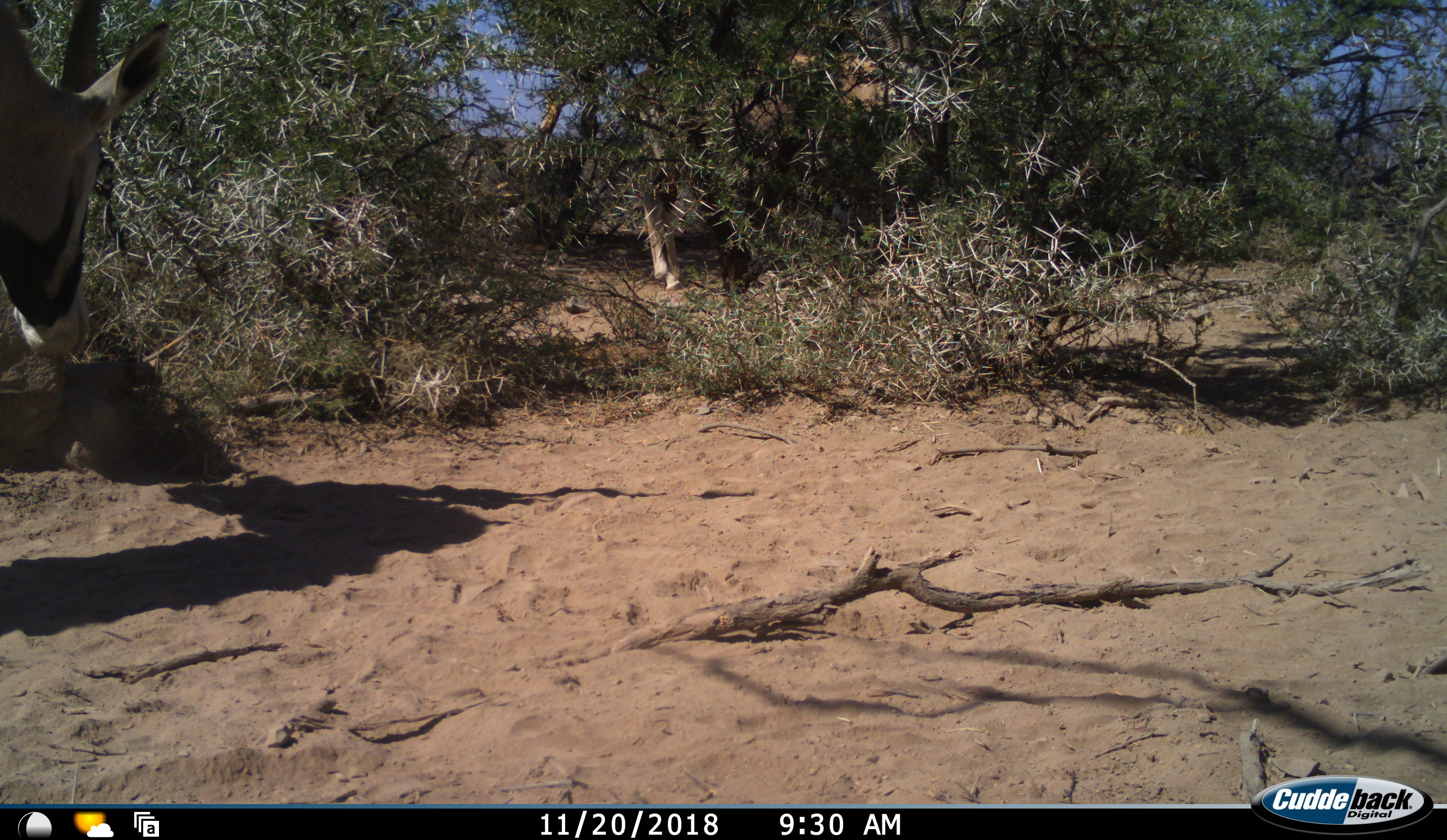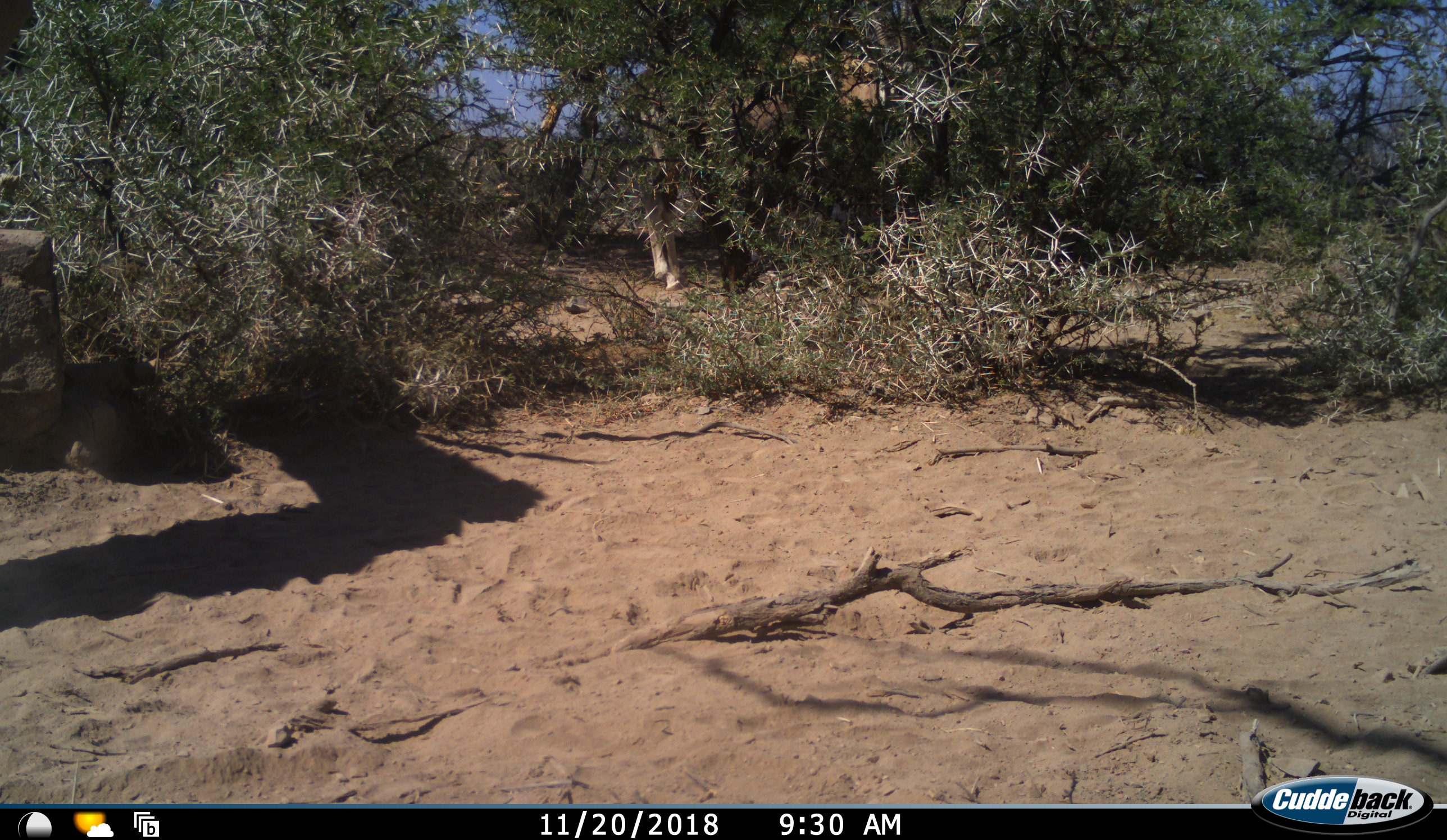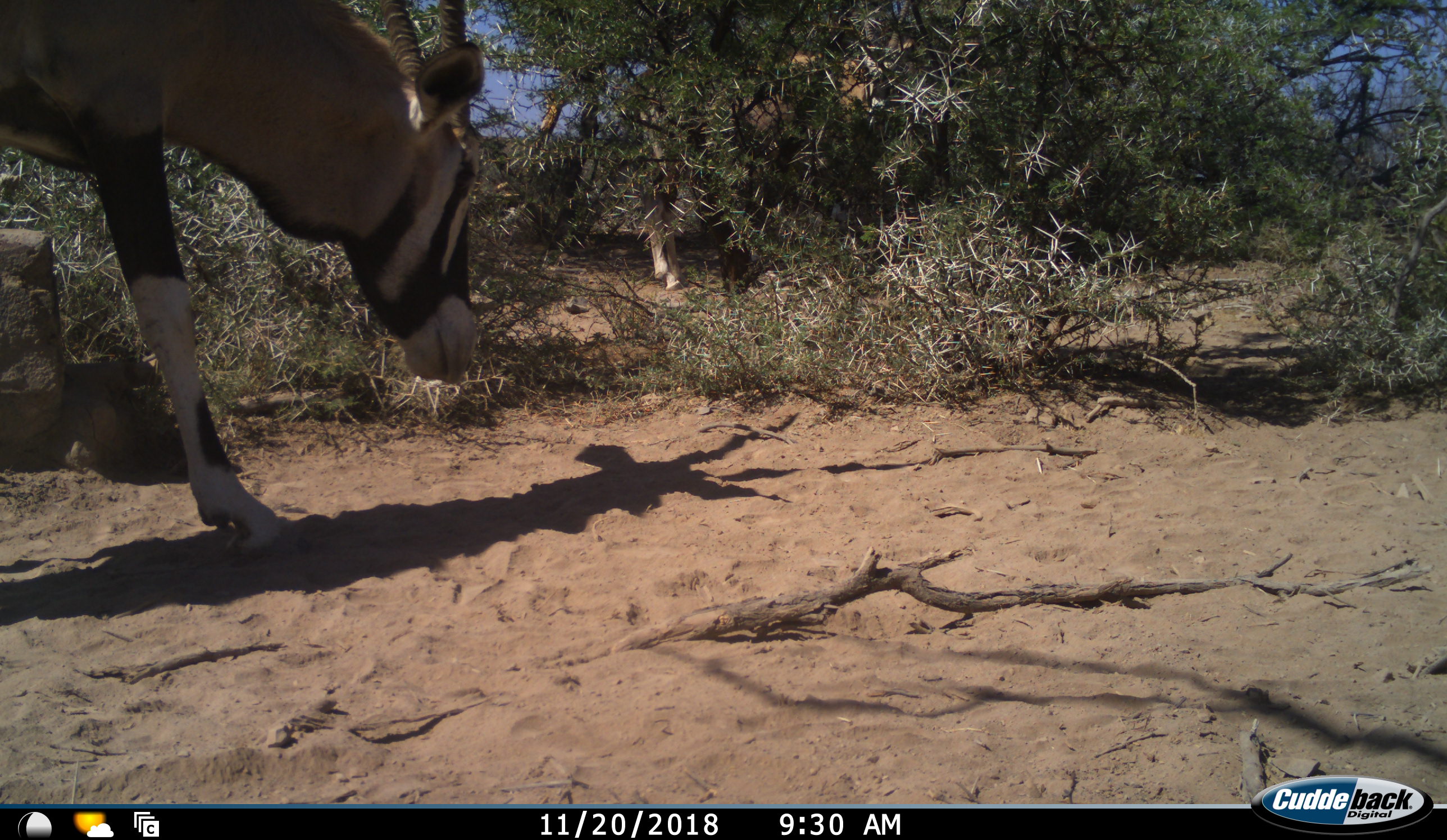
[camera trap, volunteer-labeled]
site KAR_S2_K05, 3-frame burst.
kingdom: Animalia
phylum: Chordata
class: Mammalia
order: Artiodactyla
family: Bovidae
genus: Oryx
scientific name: Oryx gazella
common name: gemsbok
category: oryx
Oryx (gemsbok) (Oryx gazella), count 2. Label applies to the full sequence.